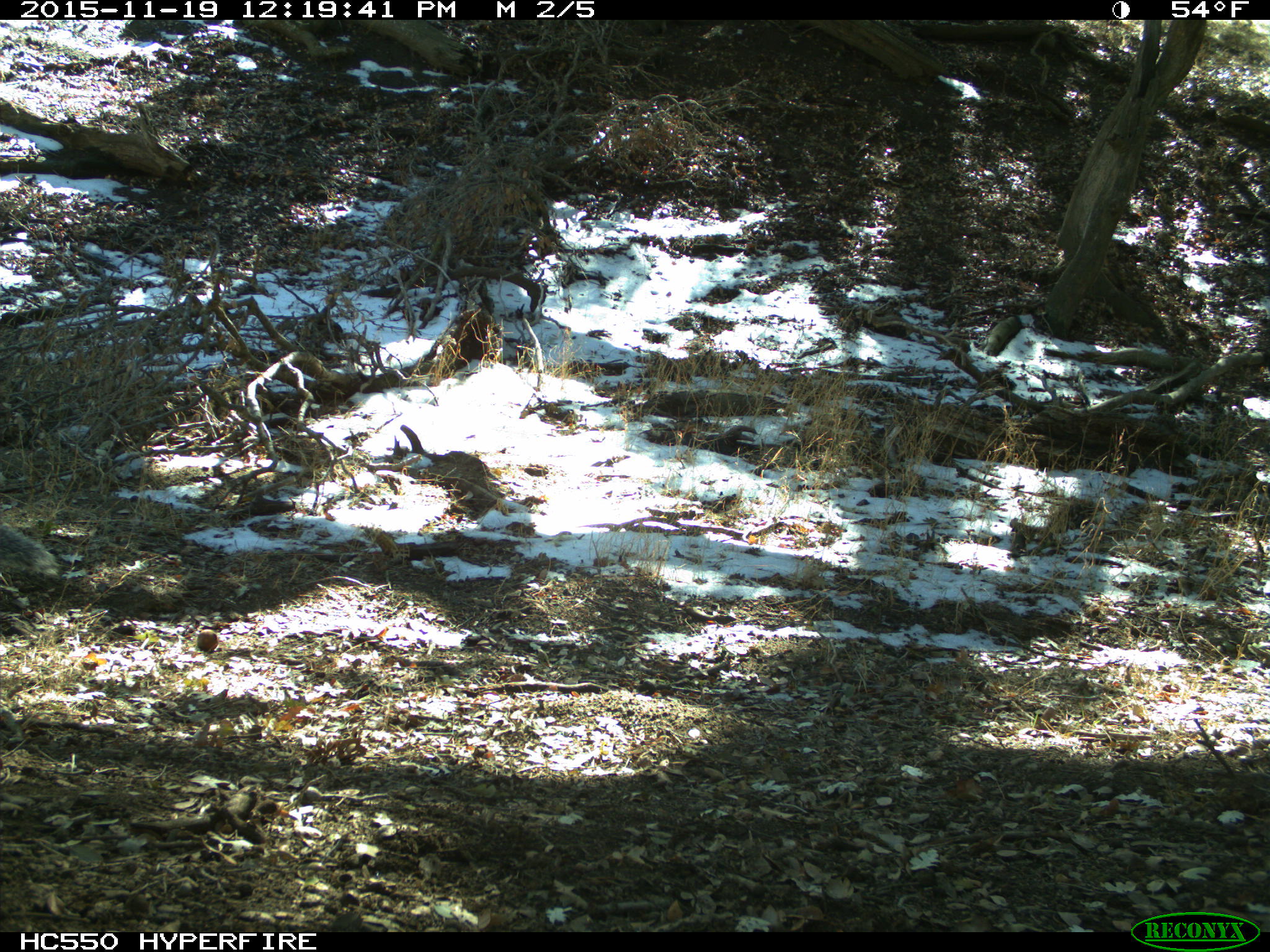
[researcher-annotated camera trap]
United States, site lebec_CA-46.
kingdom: Animalia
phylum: Chordata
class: Mammalia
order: Rodentia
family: Sciuridae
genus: Sciurus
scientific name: Sciurus carolinensis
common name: eastern gray squirrel